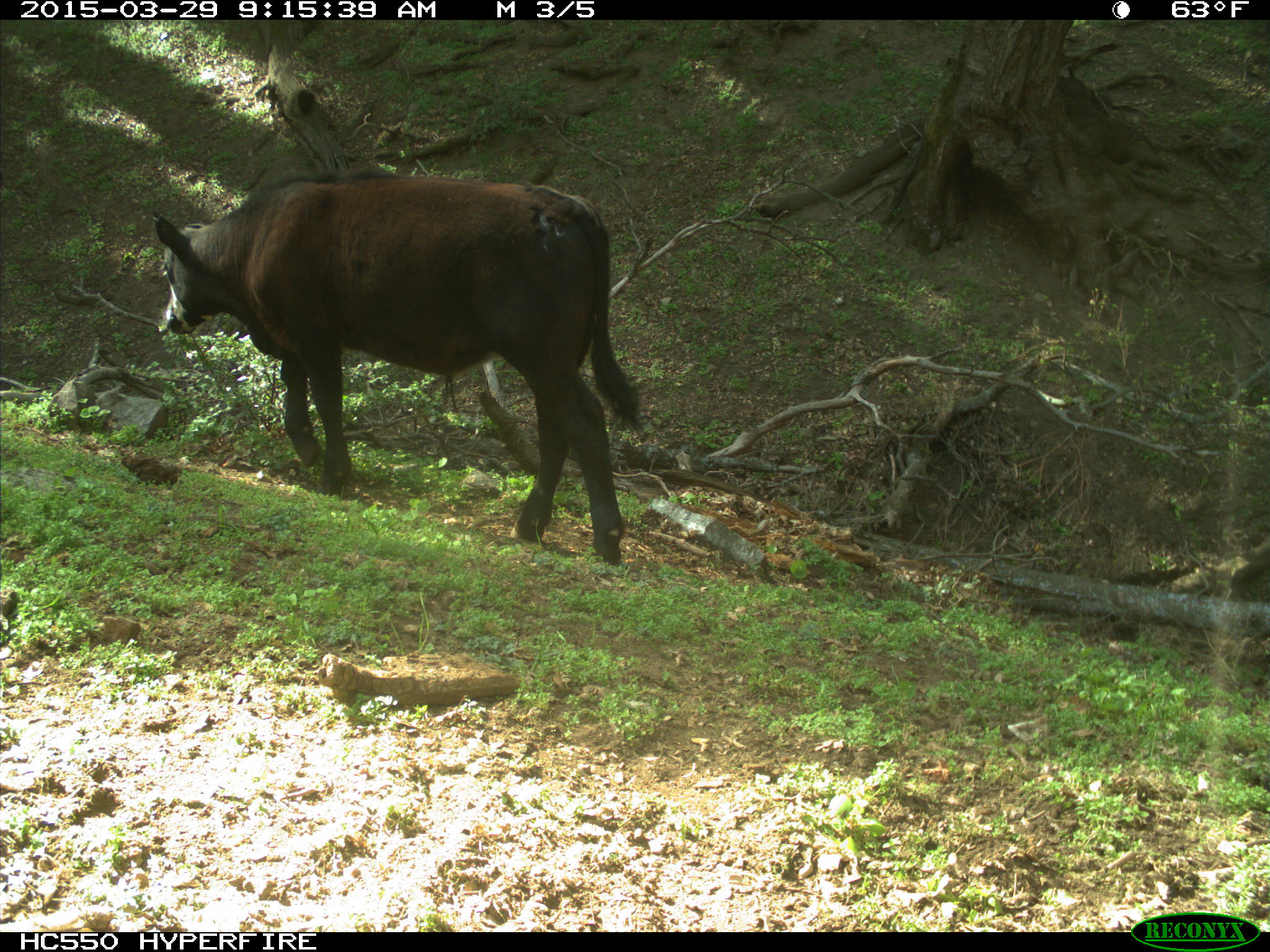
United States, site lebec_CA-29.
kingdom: Animalia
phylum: Chordata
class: Mammalia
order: Artiodactyla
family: Bovidae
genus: Bos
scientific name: Bos taurus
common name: domestic cow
Bos taurus (domestic cow).